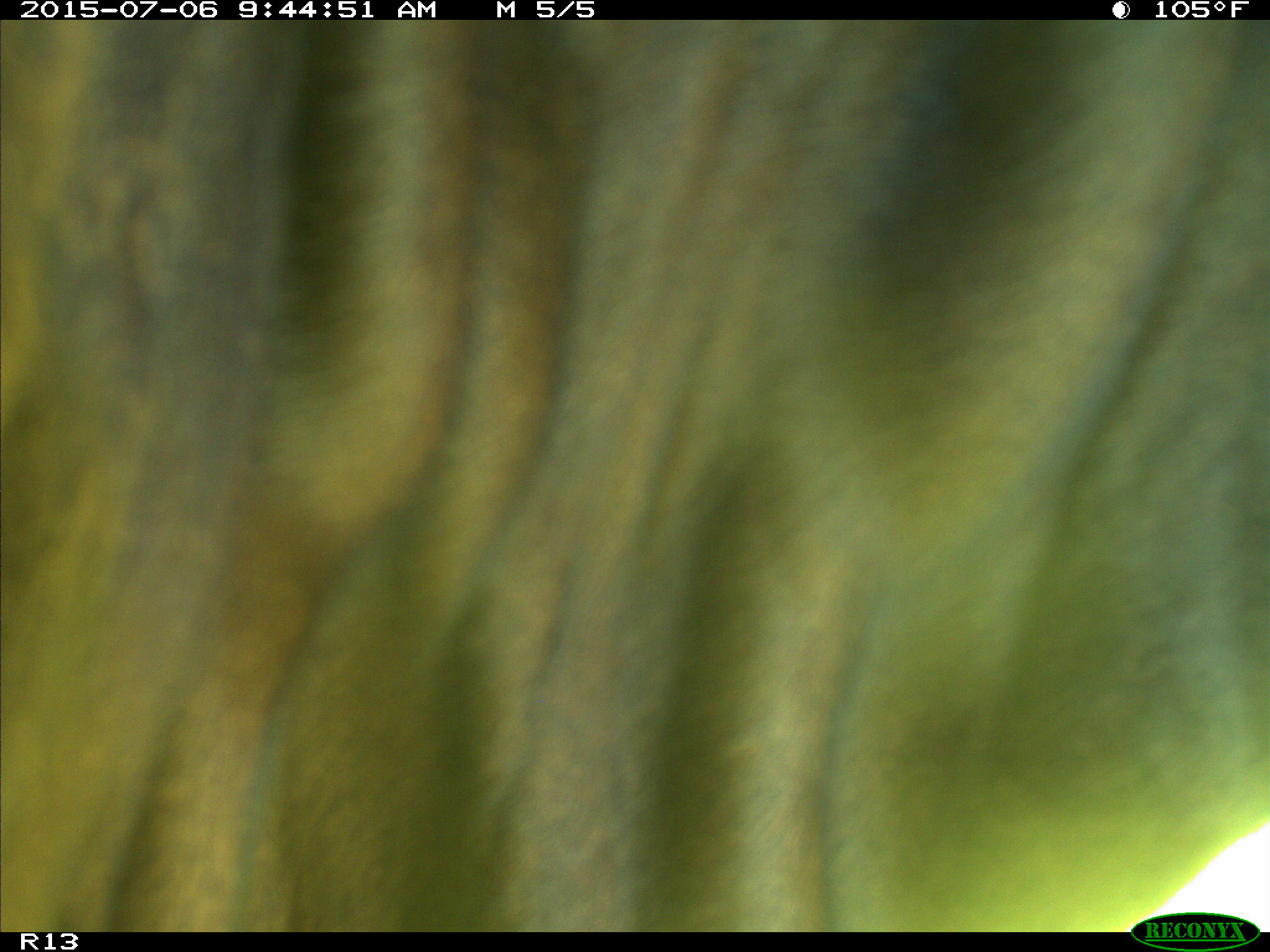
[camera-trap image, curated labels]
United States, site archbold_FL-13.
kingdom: Animalia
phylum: Chordata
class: Mammalia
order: Artiodactyla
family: Bovidae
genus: Bos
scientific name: Bos taurus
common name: domestic cow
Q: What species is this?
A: Bos taurus (domestic cow).